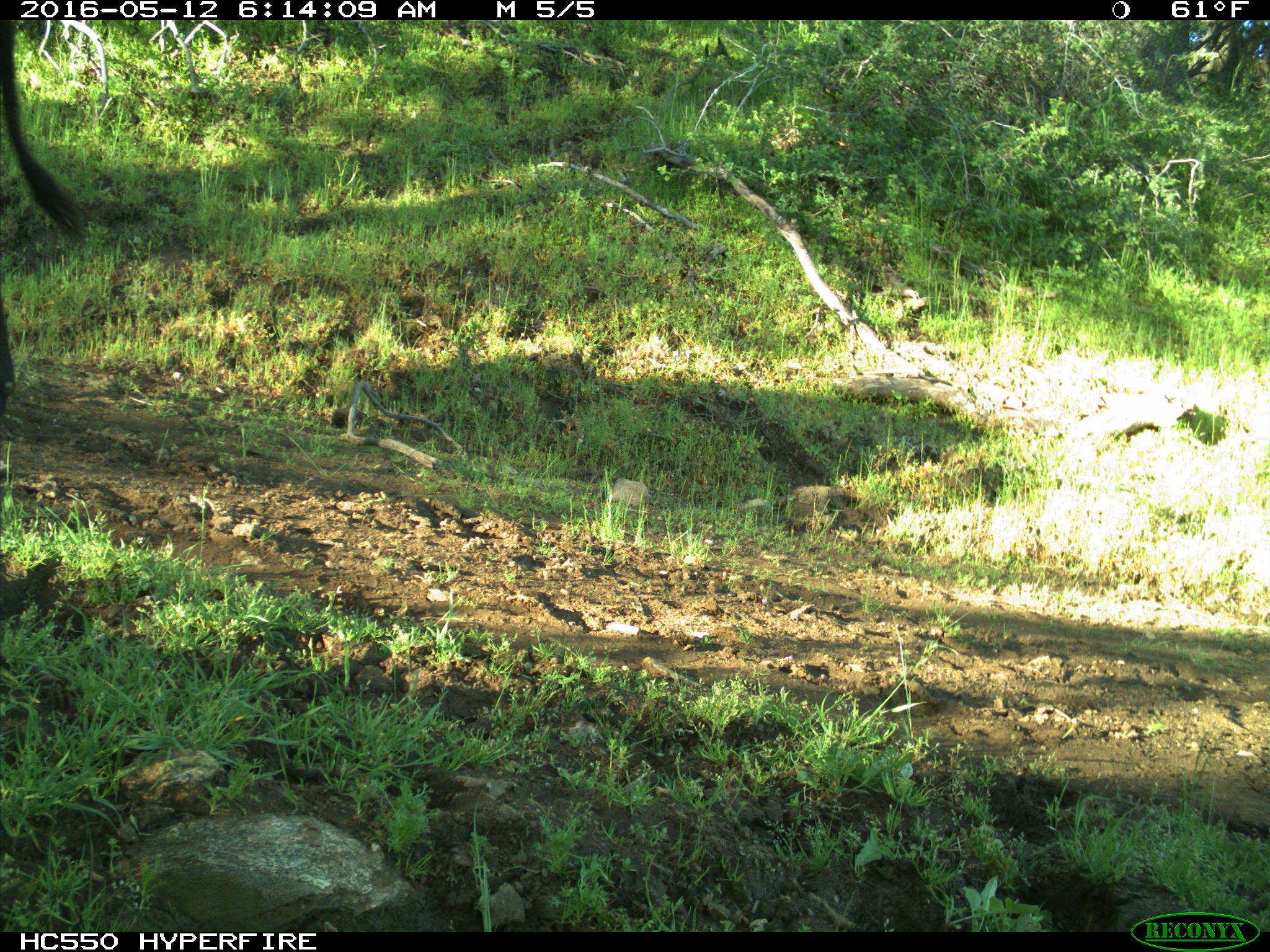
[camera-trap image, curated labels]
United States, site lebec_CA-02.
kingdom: Animalia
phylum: Chordata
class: Mammalia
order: Artiodactyla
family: Bovidae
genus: Bos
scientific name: Bos taurus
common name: domestic cow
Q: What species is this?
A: Bos taurus (domestic cow).